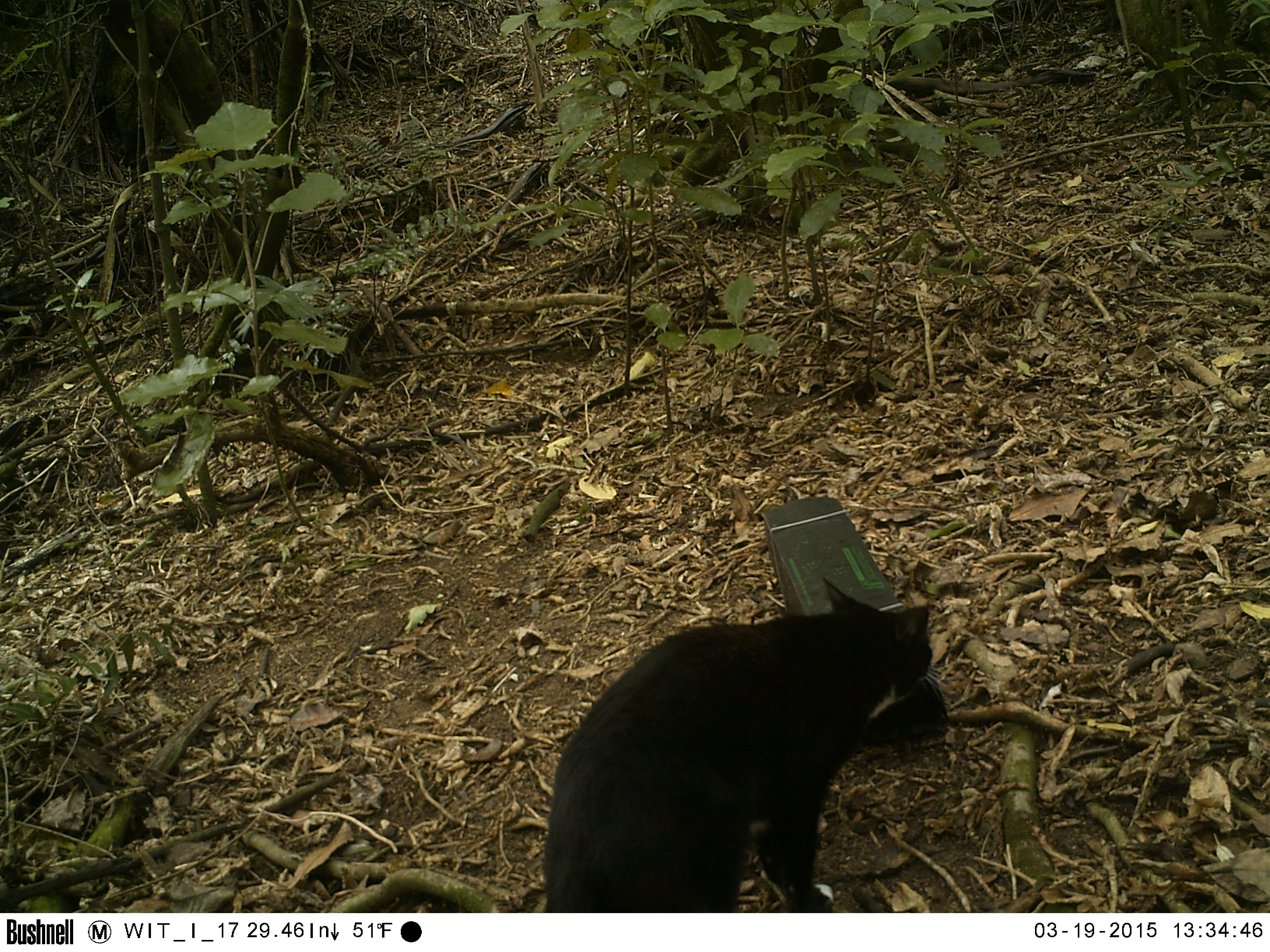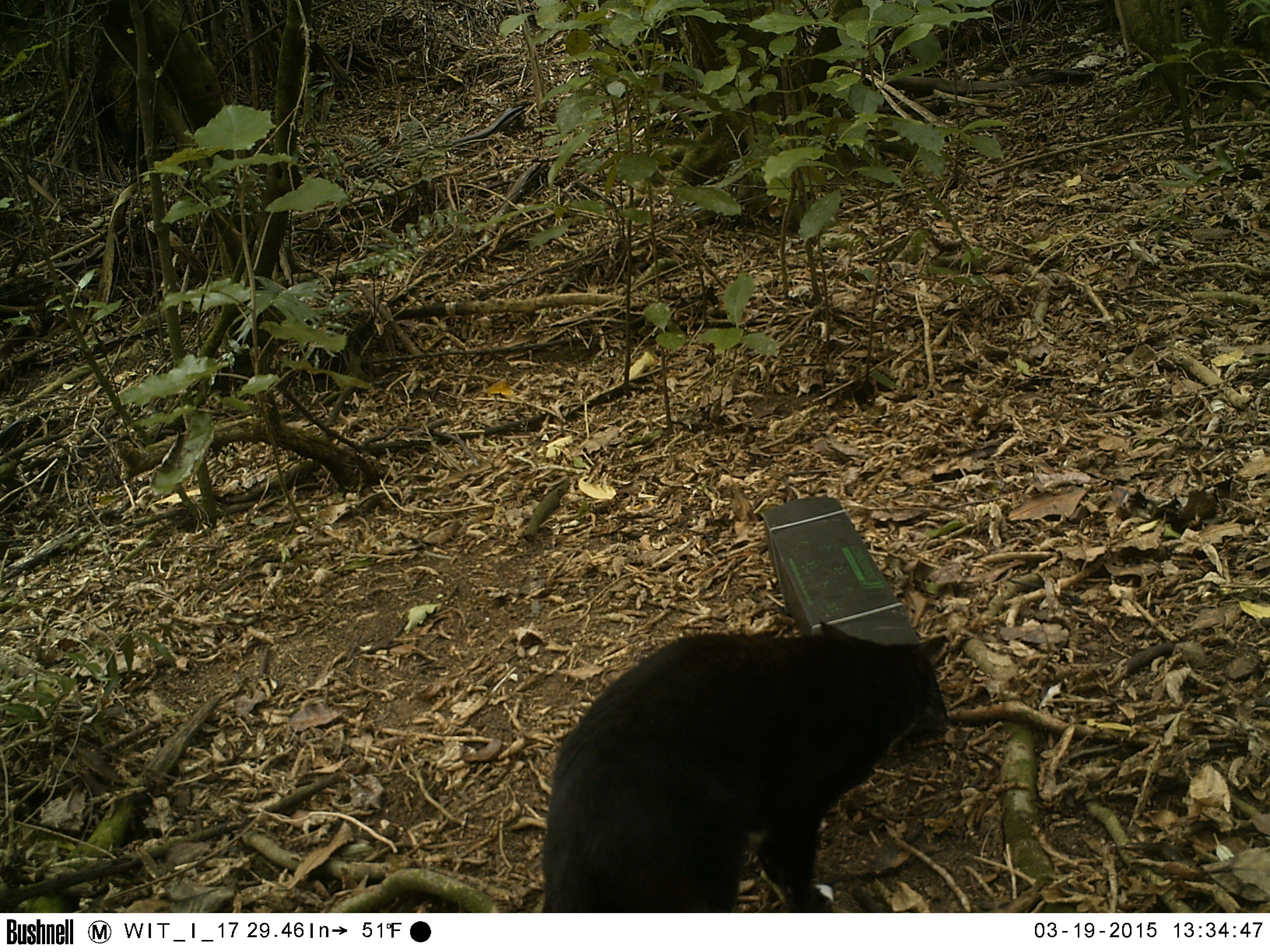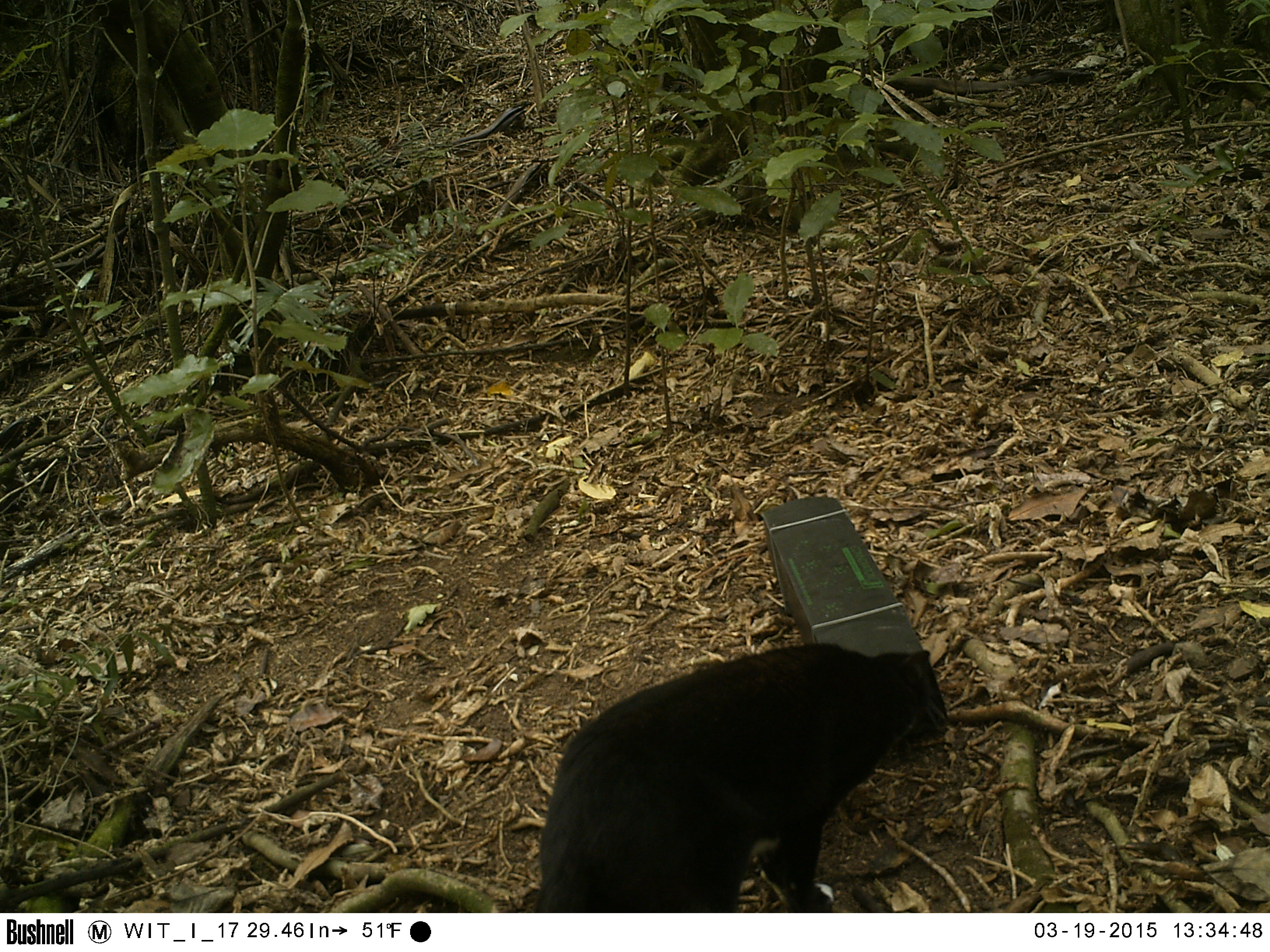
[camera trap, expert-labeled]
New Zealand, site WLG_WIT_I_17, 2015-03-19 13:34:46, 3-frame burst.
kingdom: Animalia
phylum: Chordata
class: Mammalia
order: Carnivora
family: Felidae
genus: Felis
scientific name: Felis catus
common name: domestic cat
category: cat